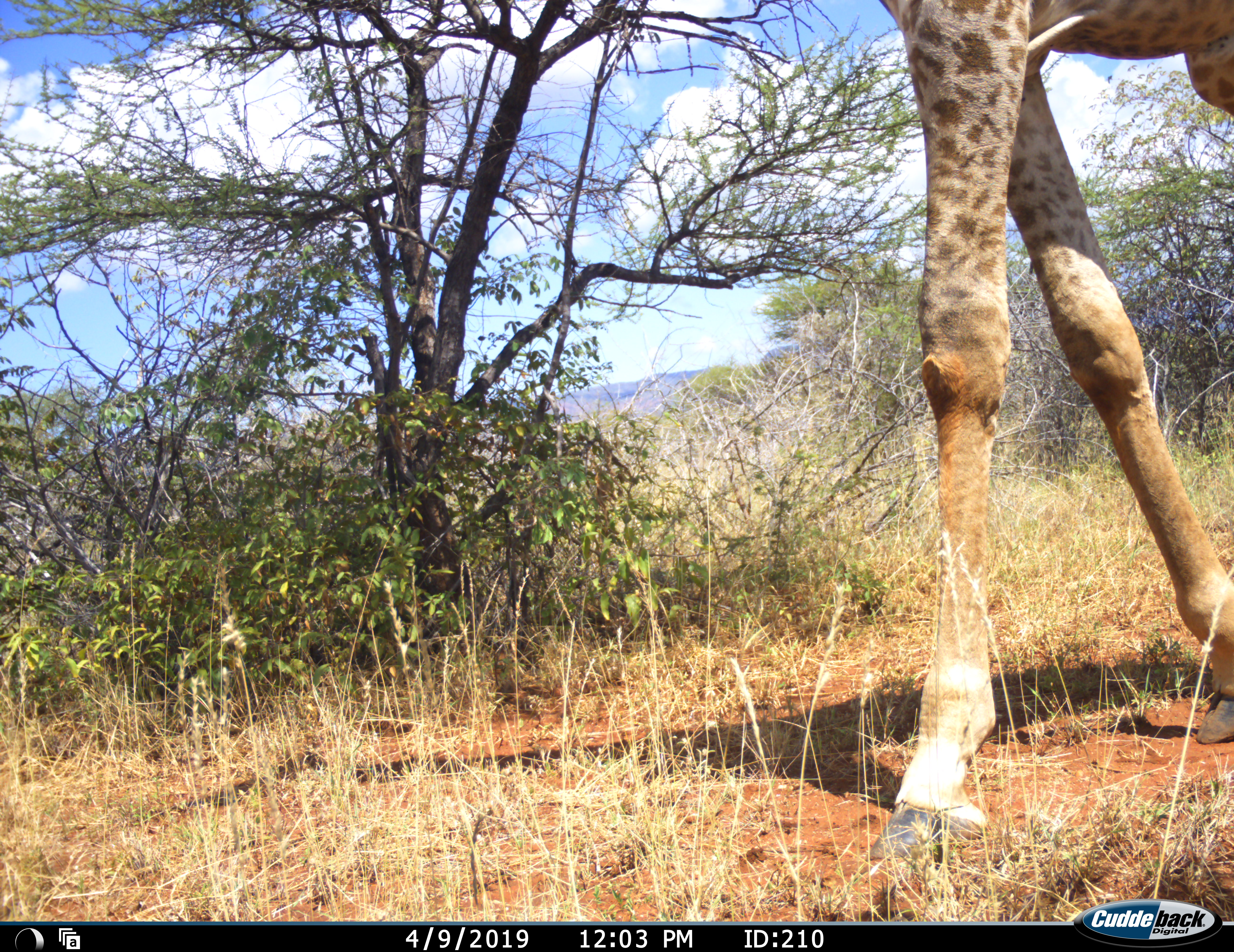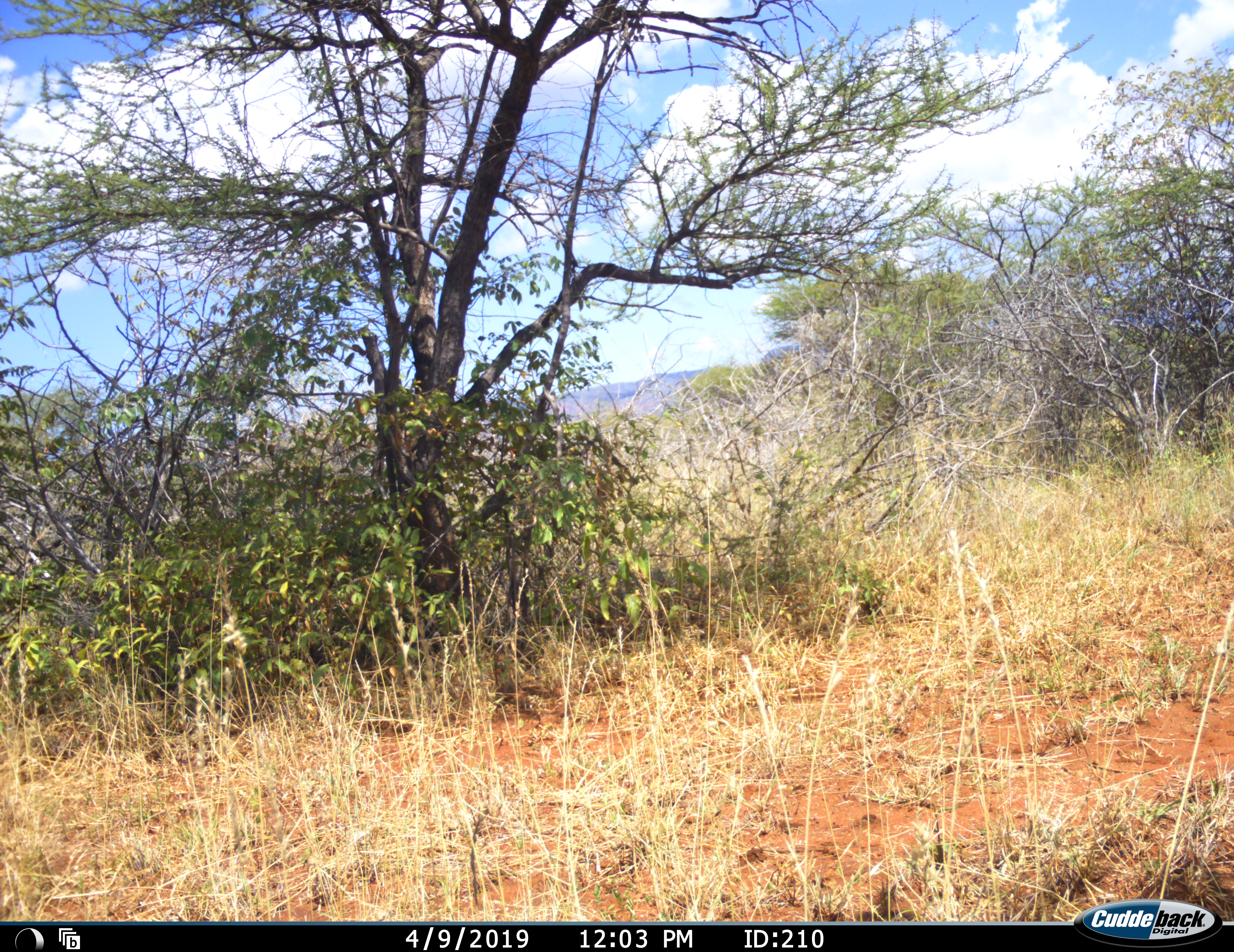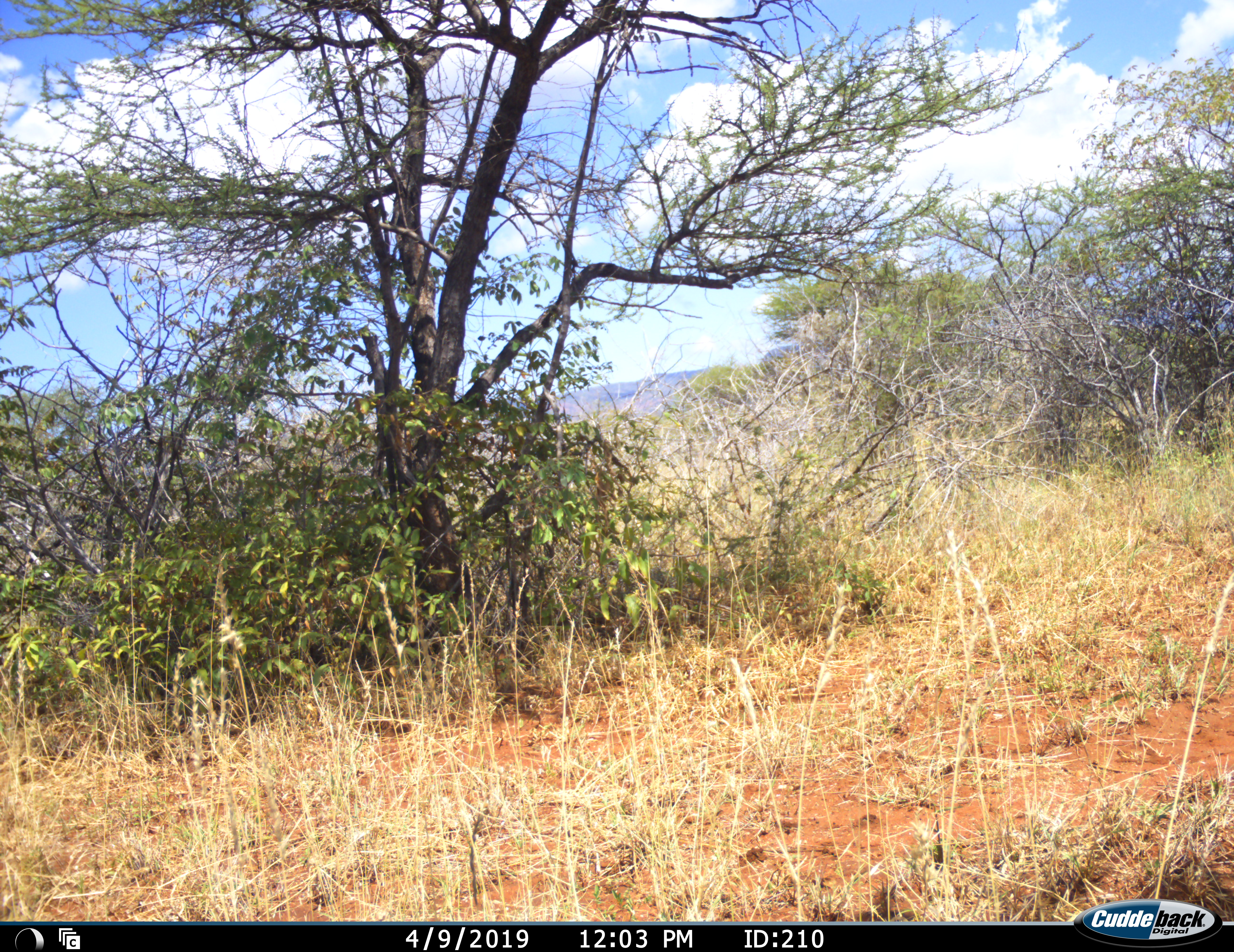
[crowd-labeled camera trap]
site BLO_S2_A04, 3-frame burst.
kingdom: Animalia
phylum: Chordata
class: Mammalia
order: Artiodactyla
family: Giraffidae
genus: Giraffa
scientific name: Giraffa camelopardalis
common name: giraffe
Giraffe (Giraffa camelopardalis), count 1. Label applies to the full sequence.